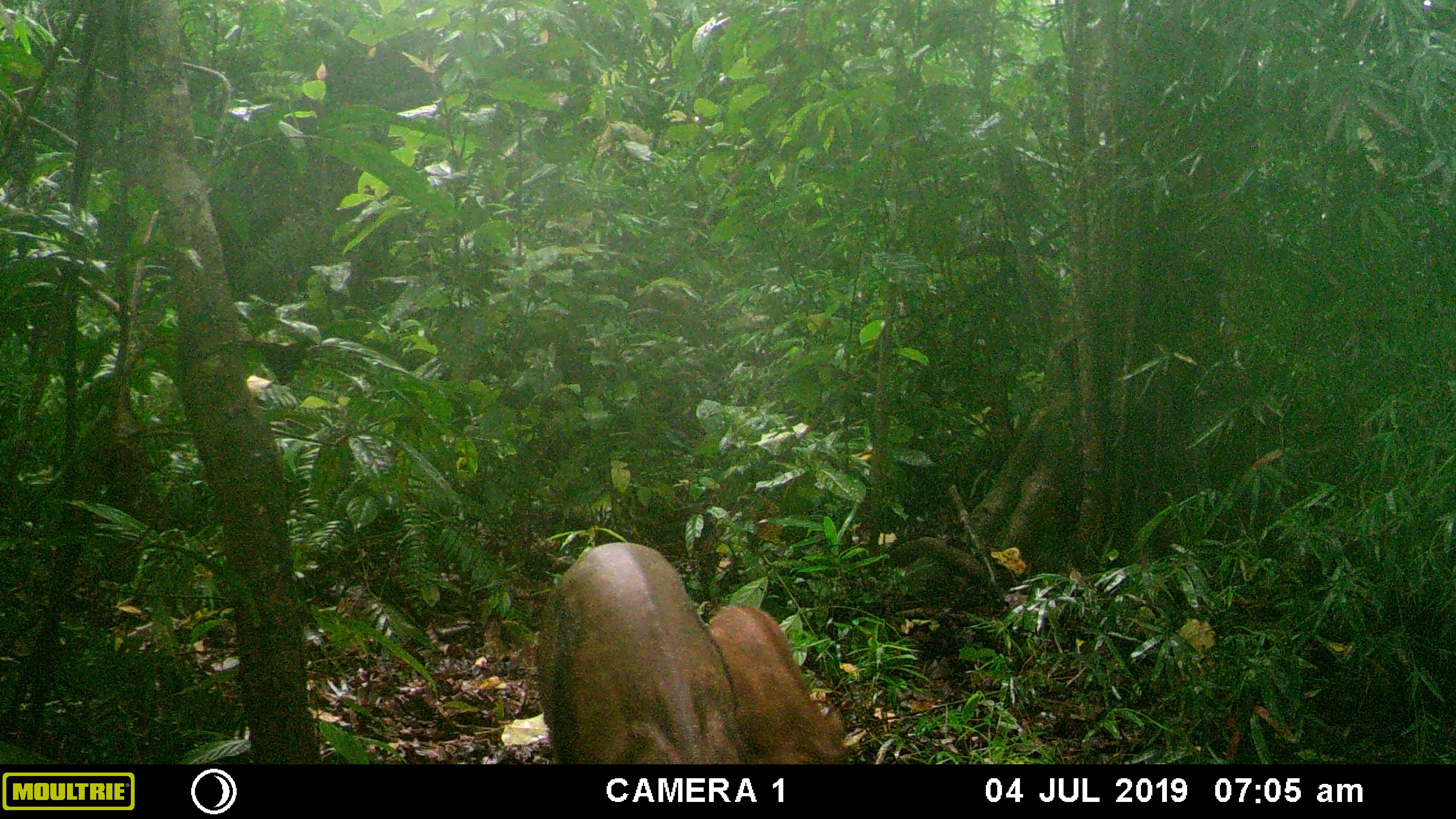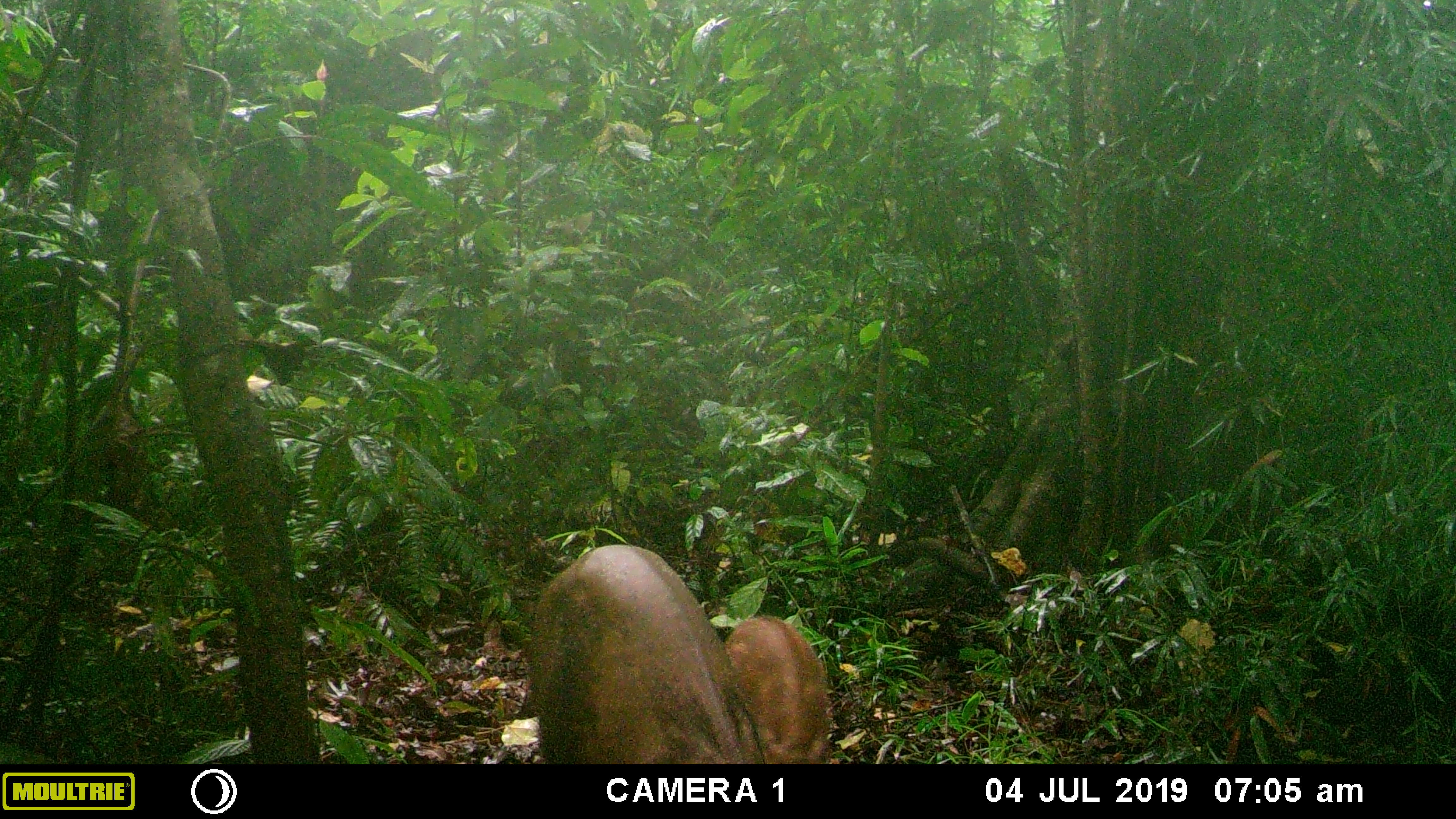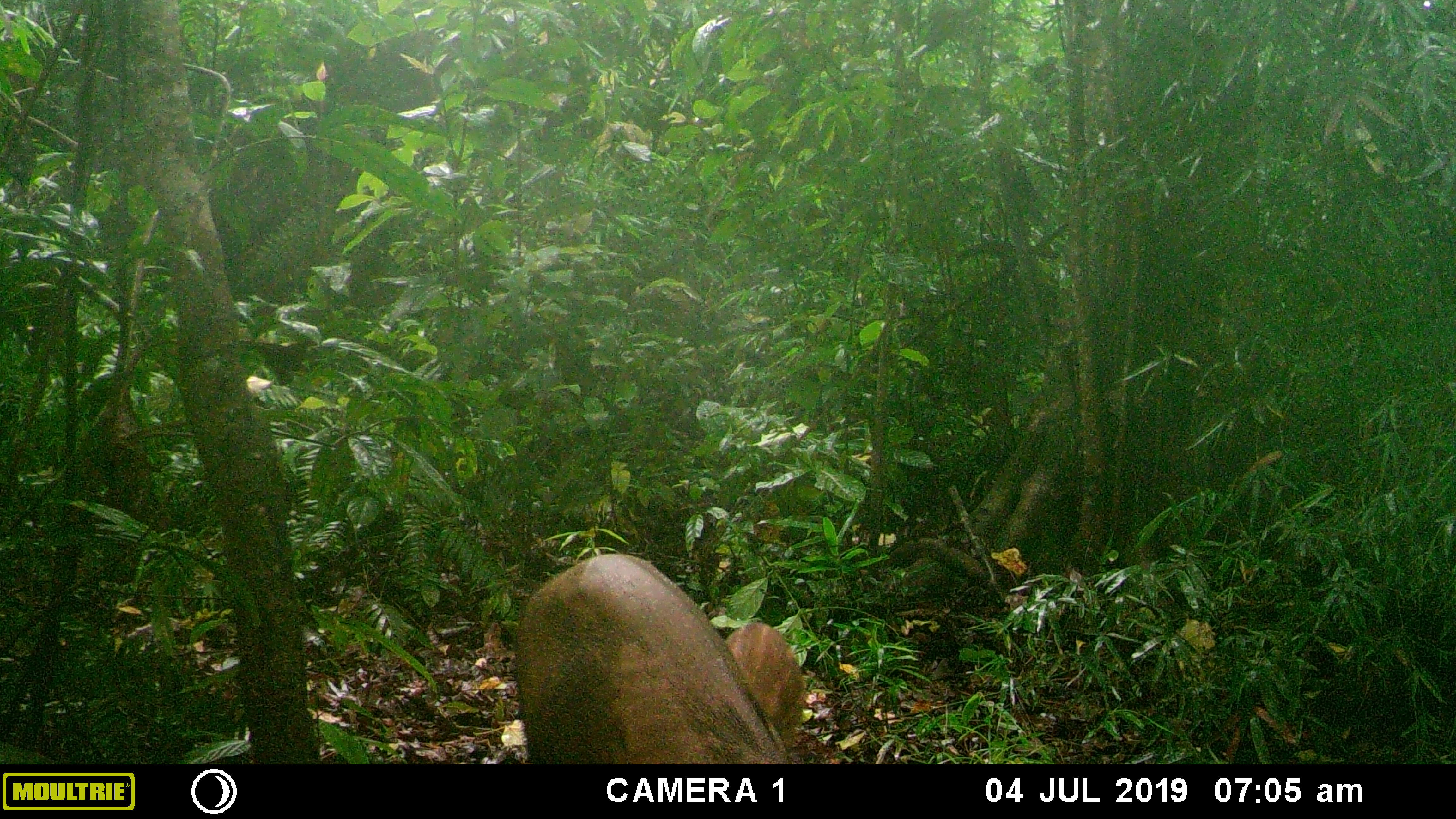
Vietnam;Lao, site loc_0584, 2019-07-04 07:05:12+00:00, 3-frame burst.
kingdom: Animalia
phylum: Chordata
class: Mammalia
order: Artiodactyla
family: Suidae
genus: Sus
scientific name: Sus scrofa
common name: eurasian wild pig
Eurasian wild pig (Sus scrofa). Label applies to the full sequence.